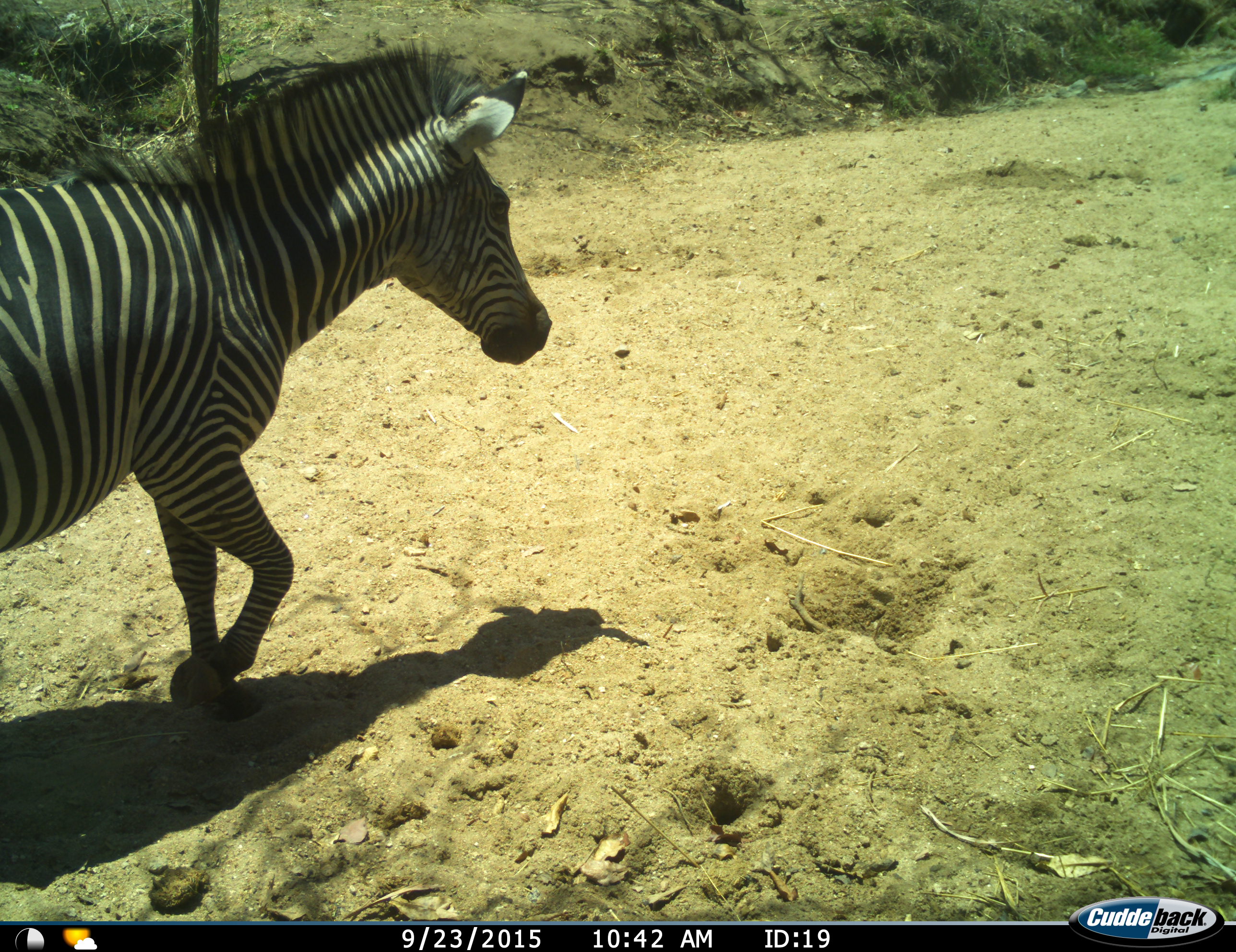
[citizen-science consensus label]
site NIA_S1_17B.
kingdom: Animalia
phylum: Chordata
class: Mammalia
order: Perissodactyla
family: Equidae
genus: Equus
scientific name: Equus quagga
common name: plains zebra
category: zebraplains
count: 1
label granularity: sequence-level